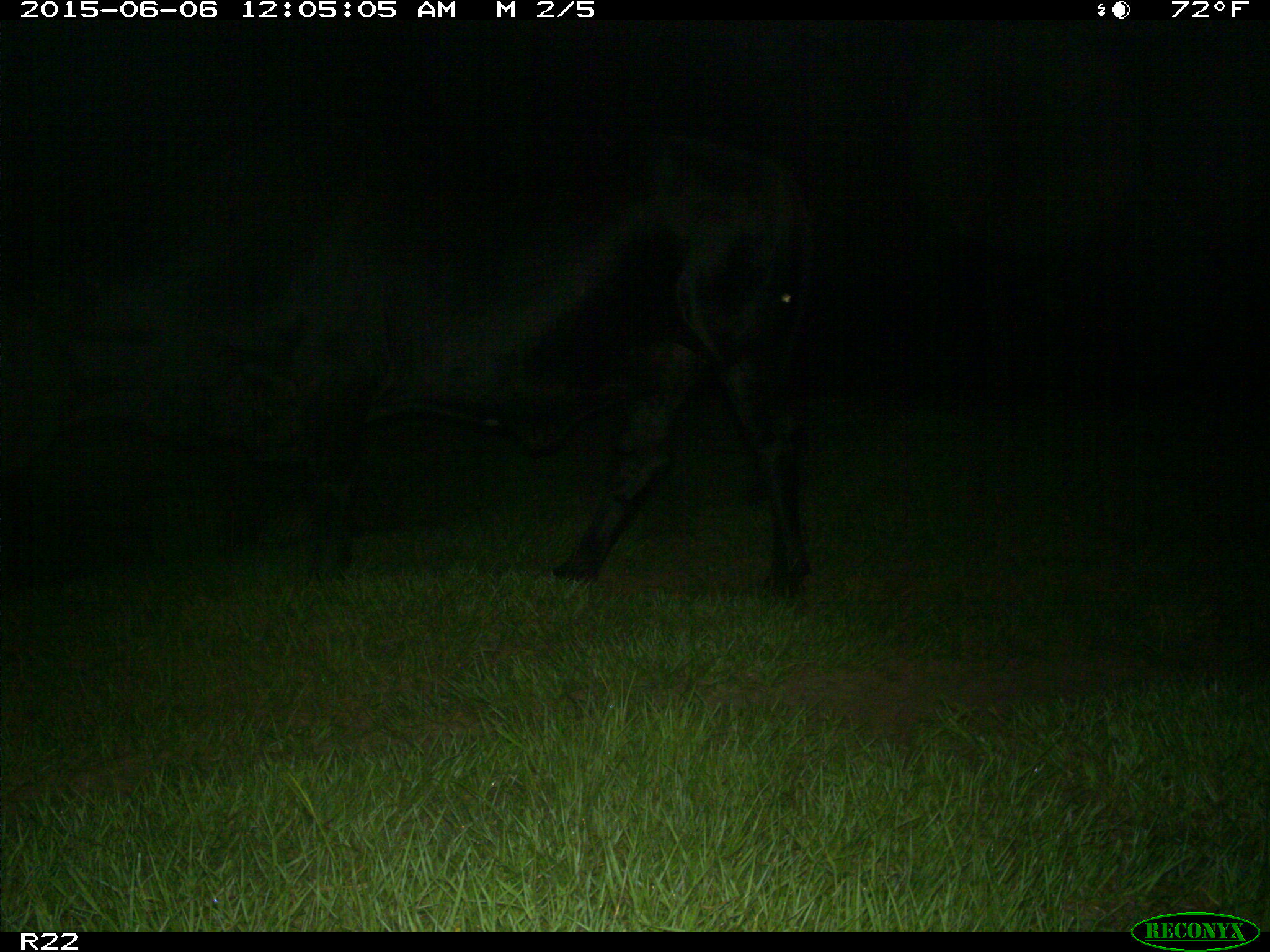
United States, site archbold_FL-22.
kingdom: Animalia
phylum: Chordata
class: Mammalia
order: Artiodactyla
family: Bovidae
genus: Bos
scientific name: Bos taurus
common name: domestic cow